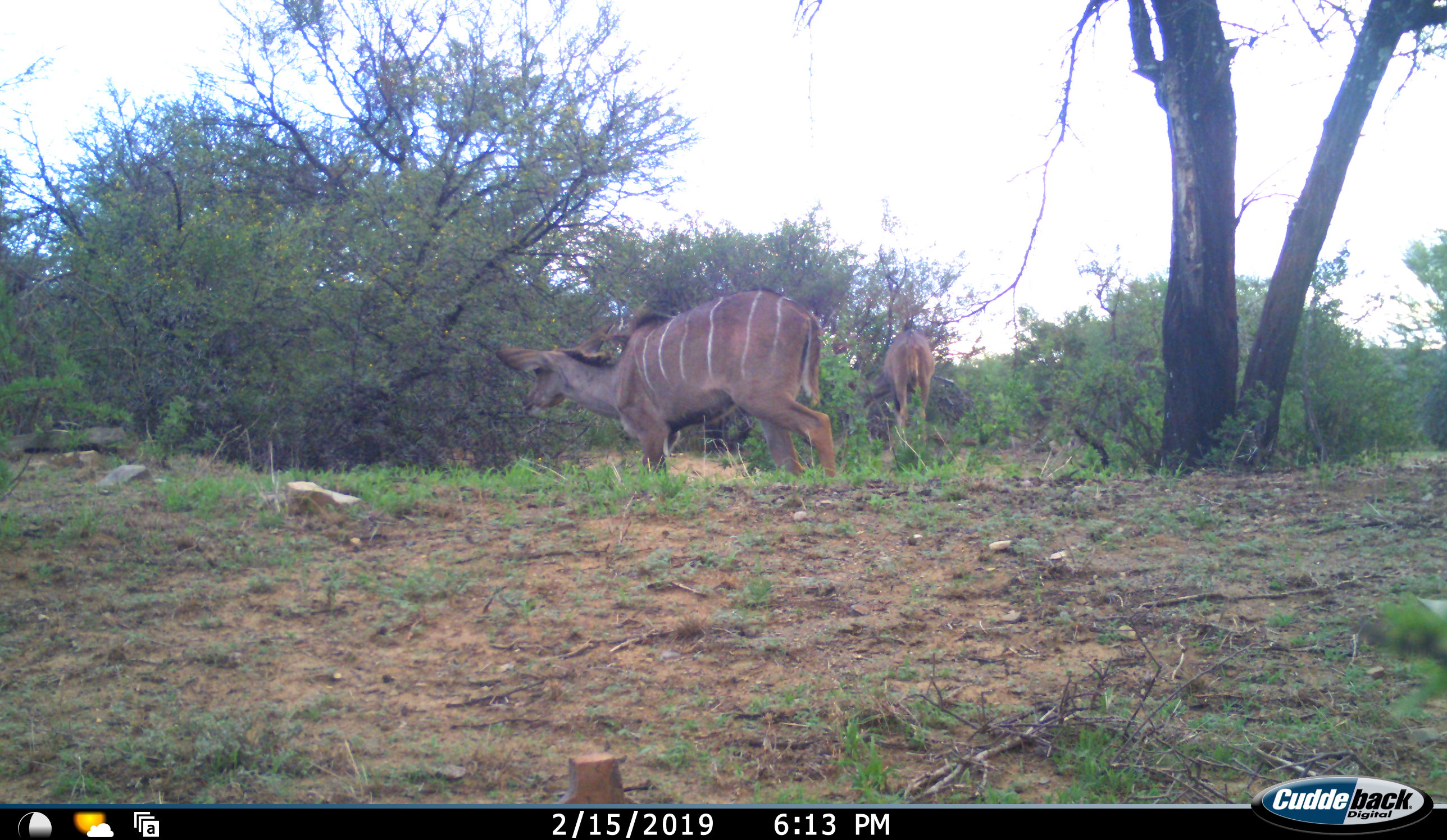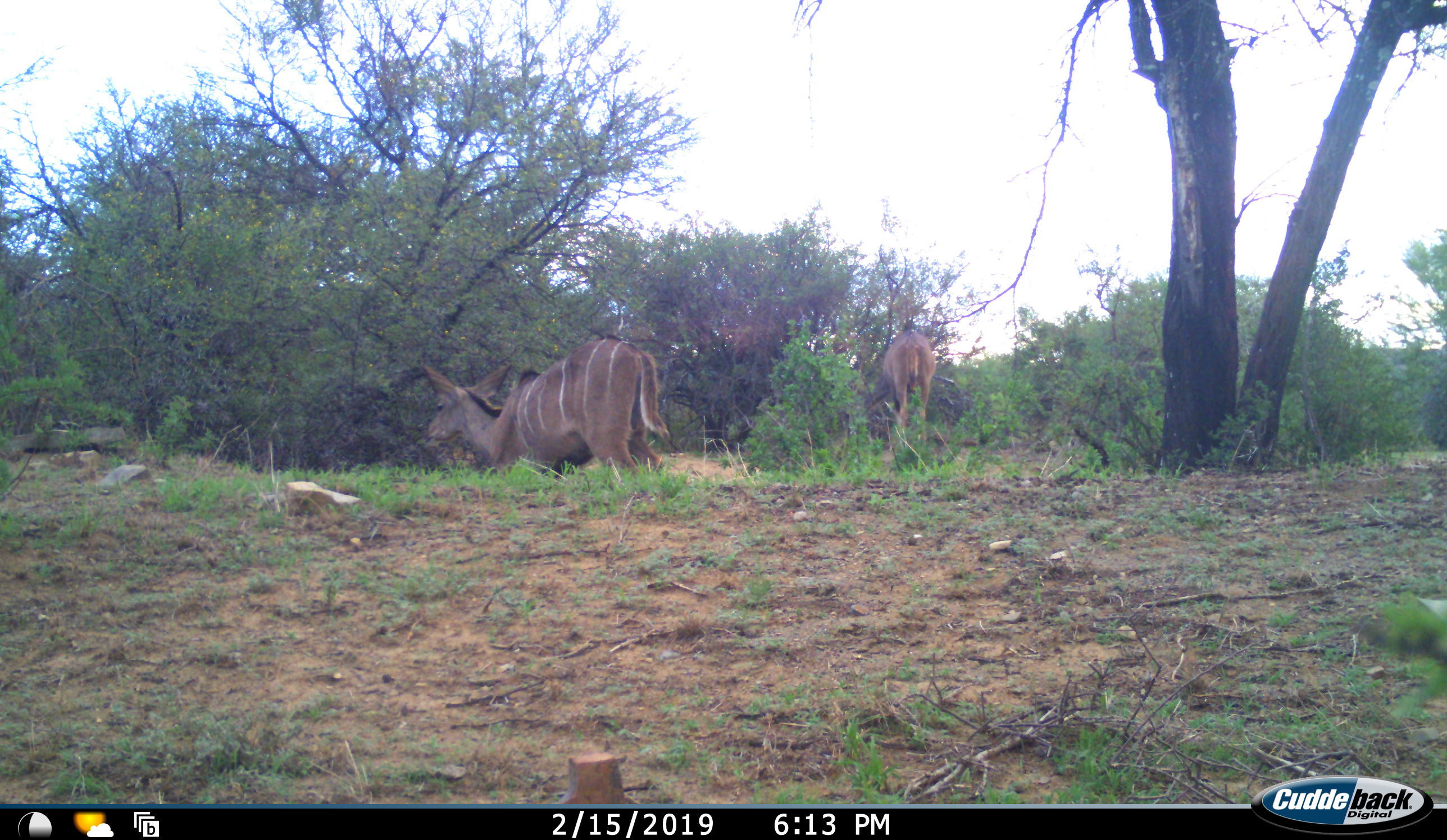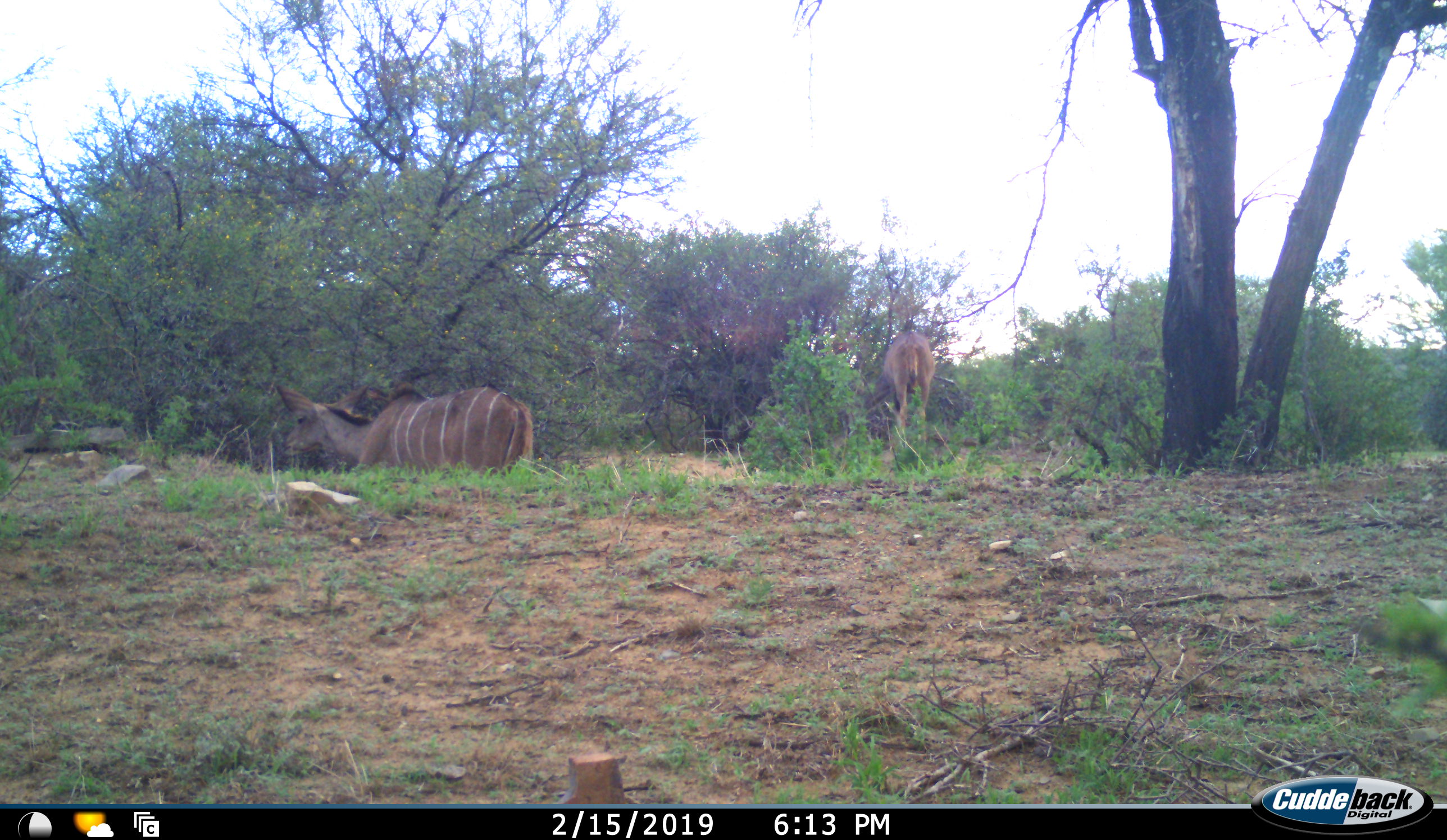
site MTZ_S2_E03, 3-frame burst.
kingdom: Animalia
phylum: Chordata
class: Mammalia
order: Artiodactyla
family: Bovidae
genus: Tragelaphus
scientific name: Tragelaphus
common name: kudu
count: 2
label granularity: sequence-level